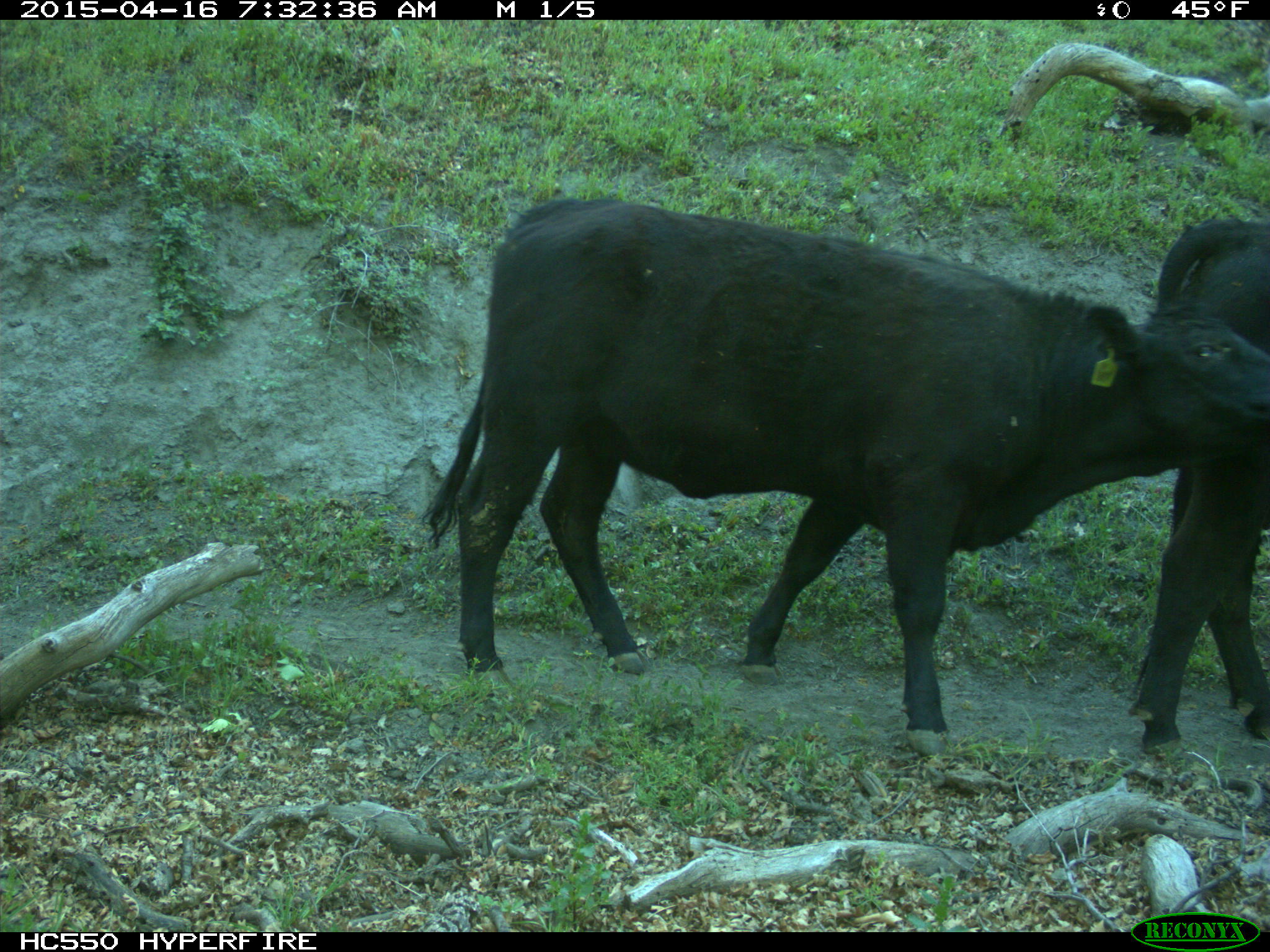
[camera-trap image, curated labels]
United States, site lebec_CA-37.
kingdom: Animalia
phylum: Chordata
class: Mammalia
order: Artiodactyla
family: Bovidae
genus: Bos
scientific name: Bos taurus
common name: domestic cow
Bos taurus (domestic cow).